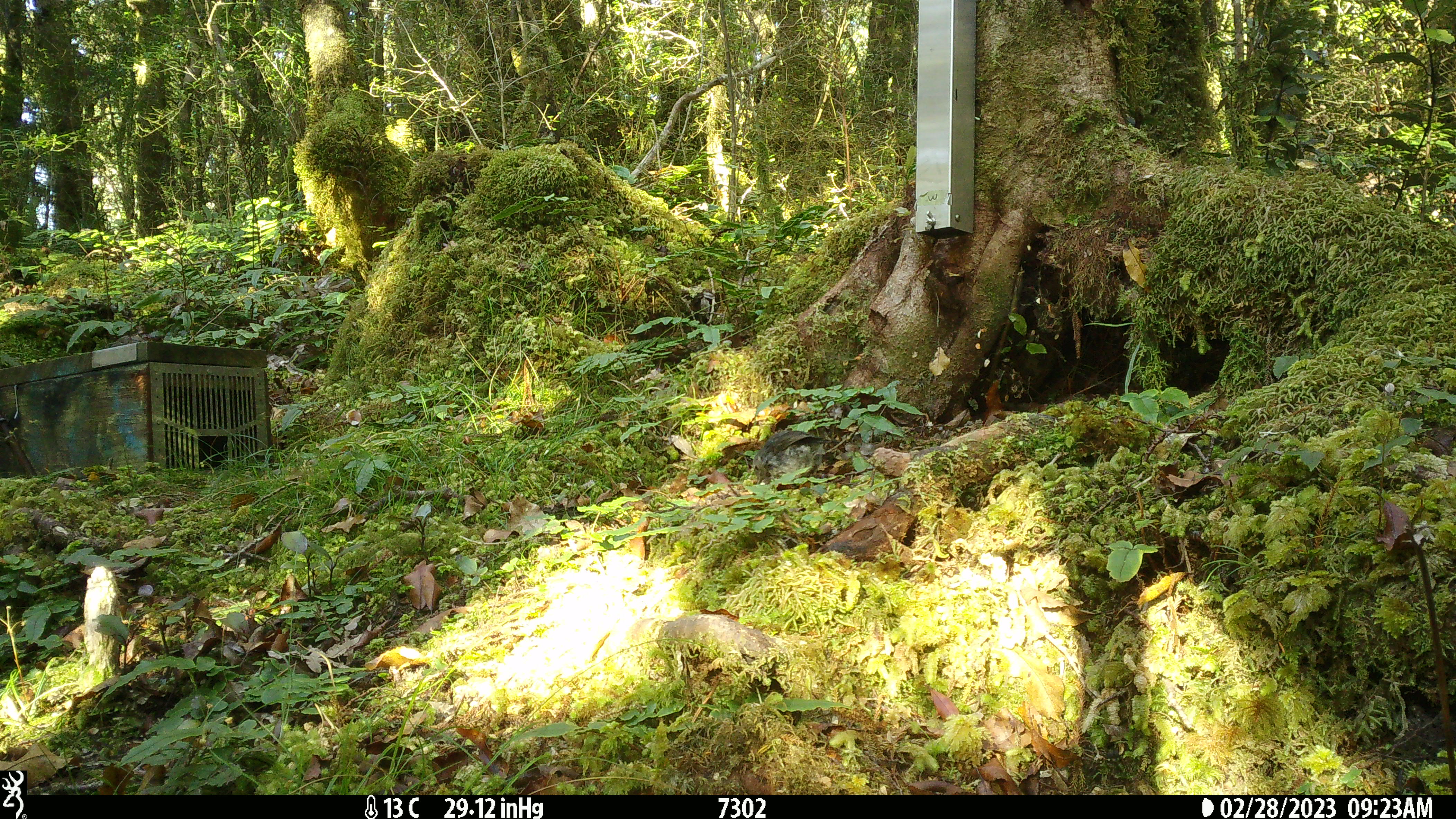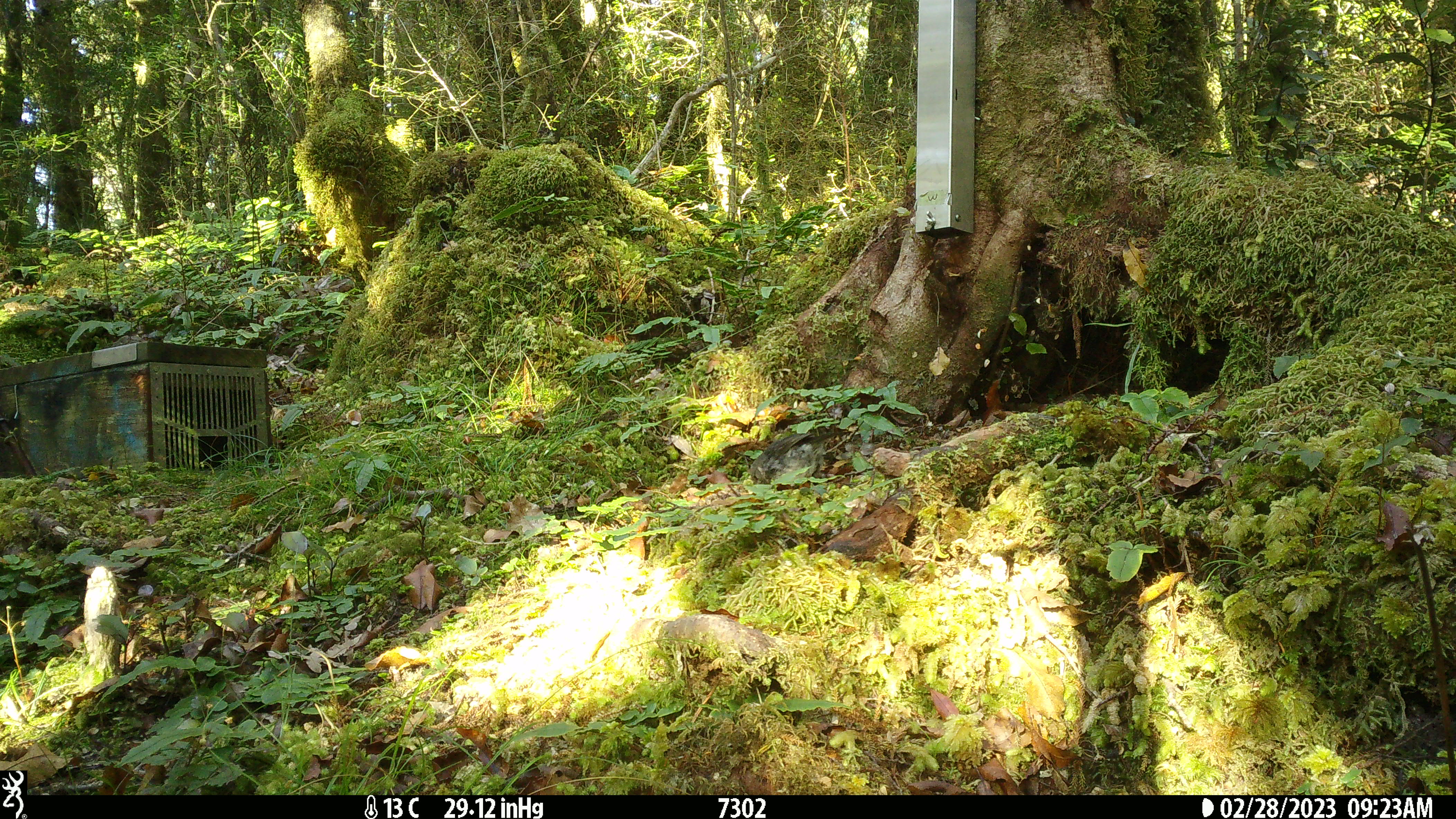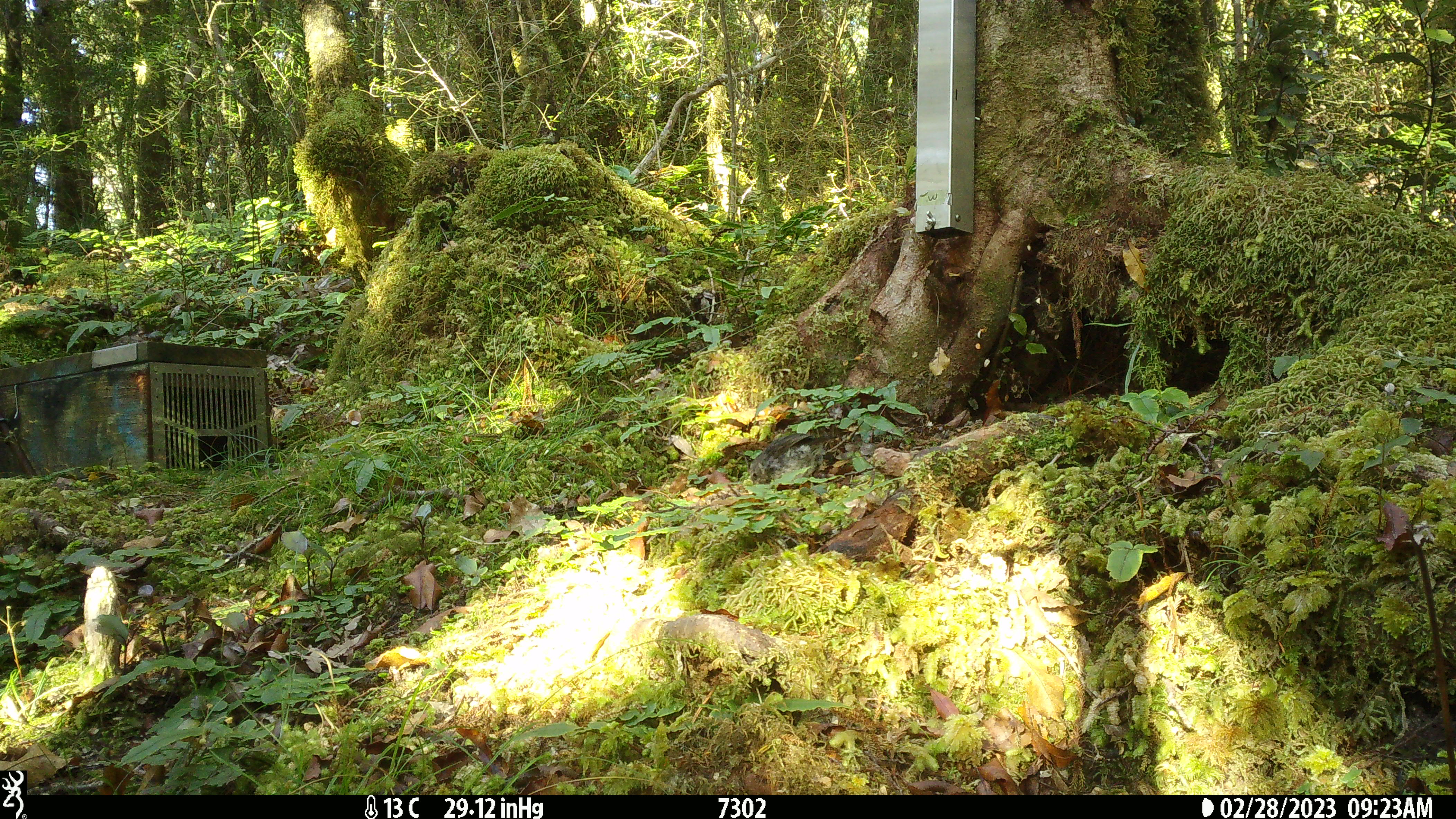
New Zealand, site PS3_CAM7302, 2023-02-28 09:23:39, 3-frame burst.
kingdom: Animalia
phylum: Chordata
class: Aves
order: Passeriformes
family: Petroicidae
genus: Petroica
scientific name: Petroica australis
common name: new zealand robin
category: robin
Robin (new zealand robin) (Petroica australis).